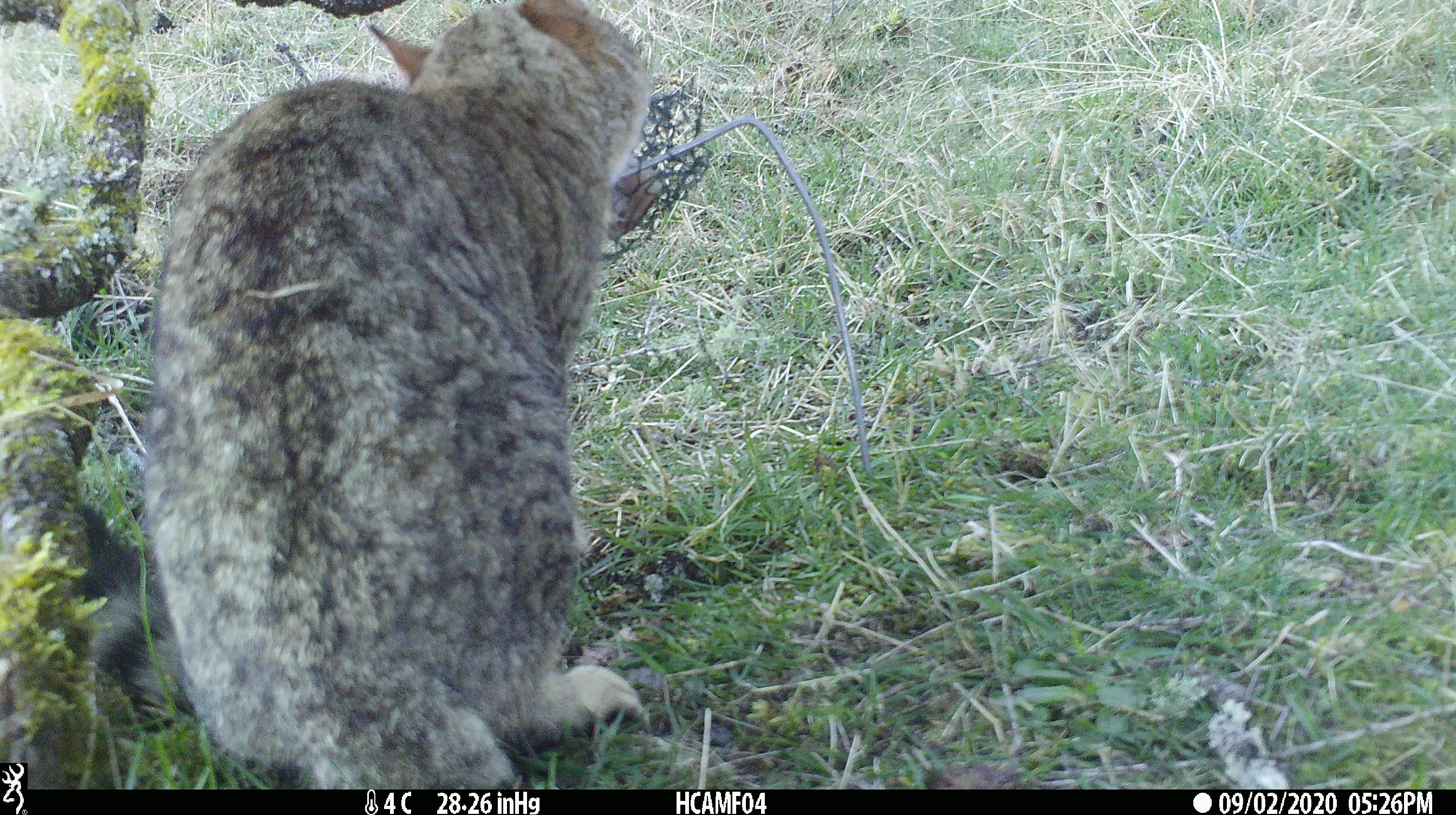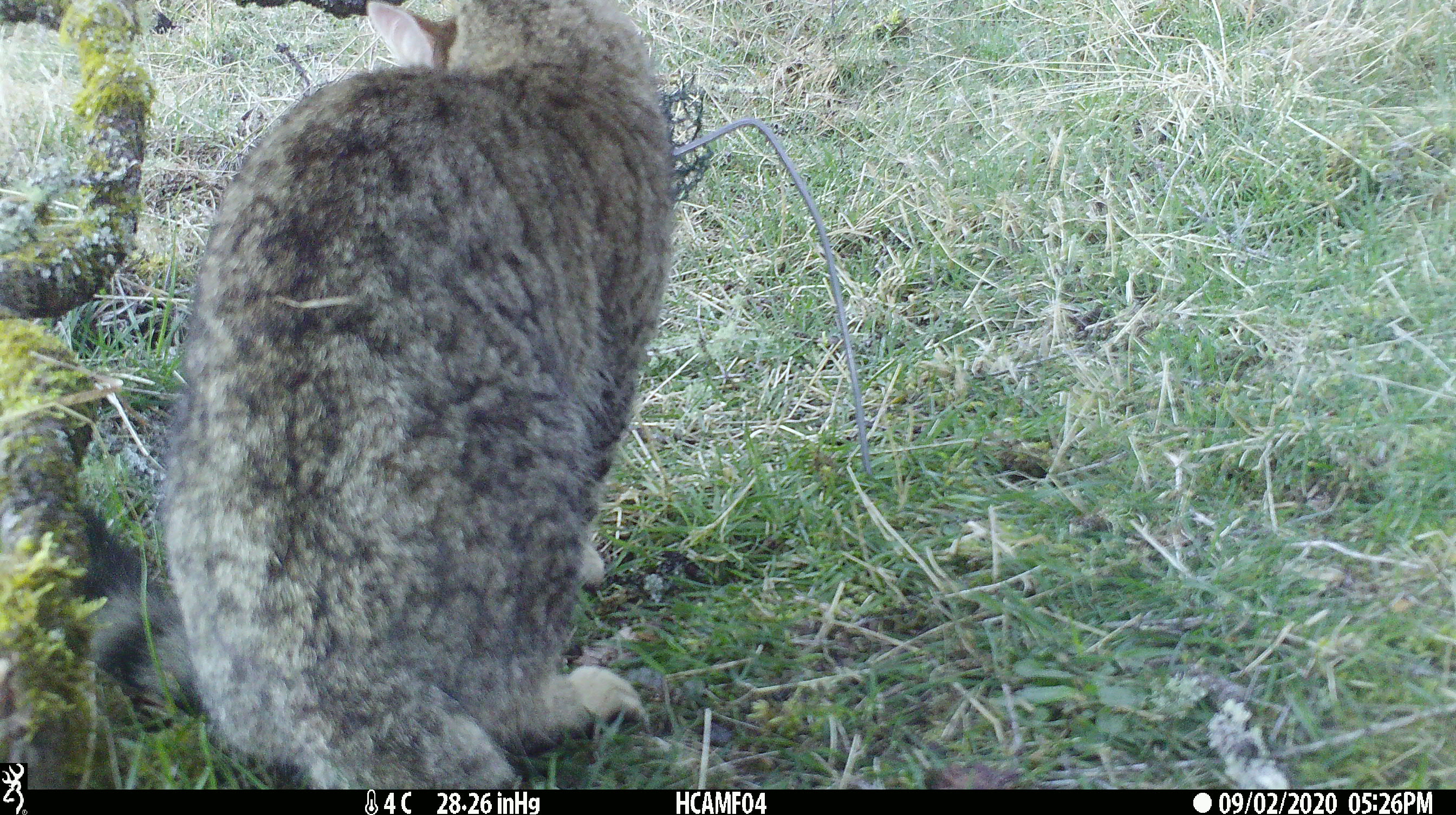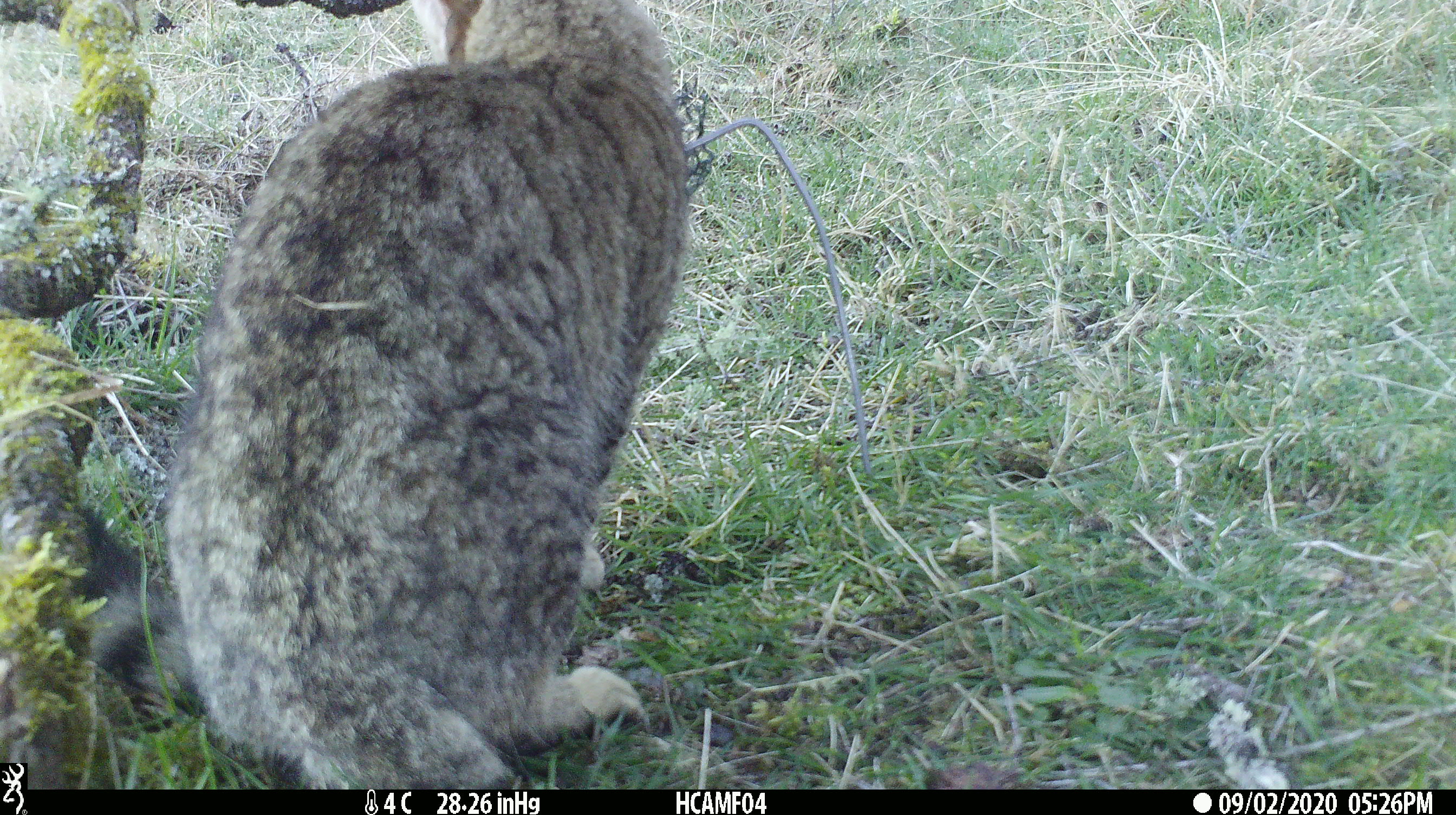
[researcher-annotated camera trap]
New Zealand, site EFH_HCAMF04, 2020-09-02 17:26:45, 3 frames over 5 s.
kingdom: Animalia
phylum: Chordata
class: Mammalia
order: Carnivora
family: Felidae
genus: Felis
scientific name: Felis catus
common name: domestic cat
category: cat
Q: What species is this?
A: Cat (domestic cat) (Felis catus).